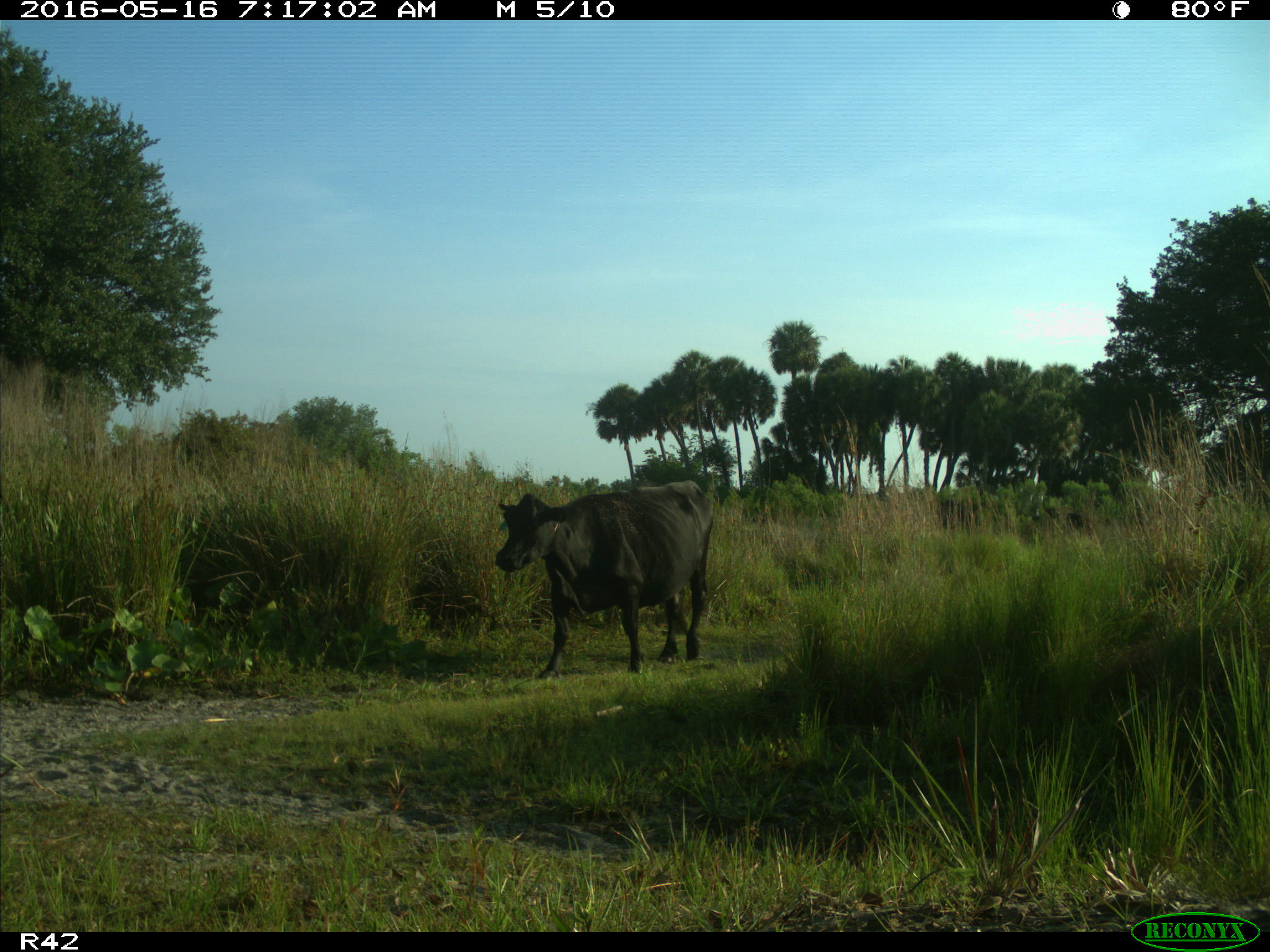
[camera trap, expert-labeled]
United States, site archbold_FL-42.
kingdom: Animalia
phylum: Chordata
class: Mammalia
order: Artiodactyla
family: Bovidae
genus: Bos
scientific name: Bos taurus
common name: domestic cow